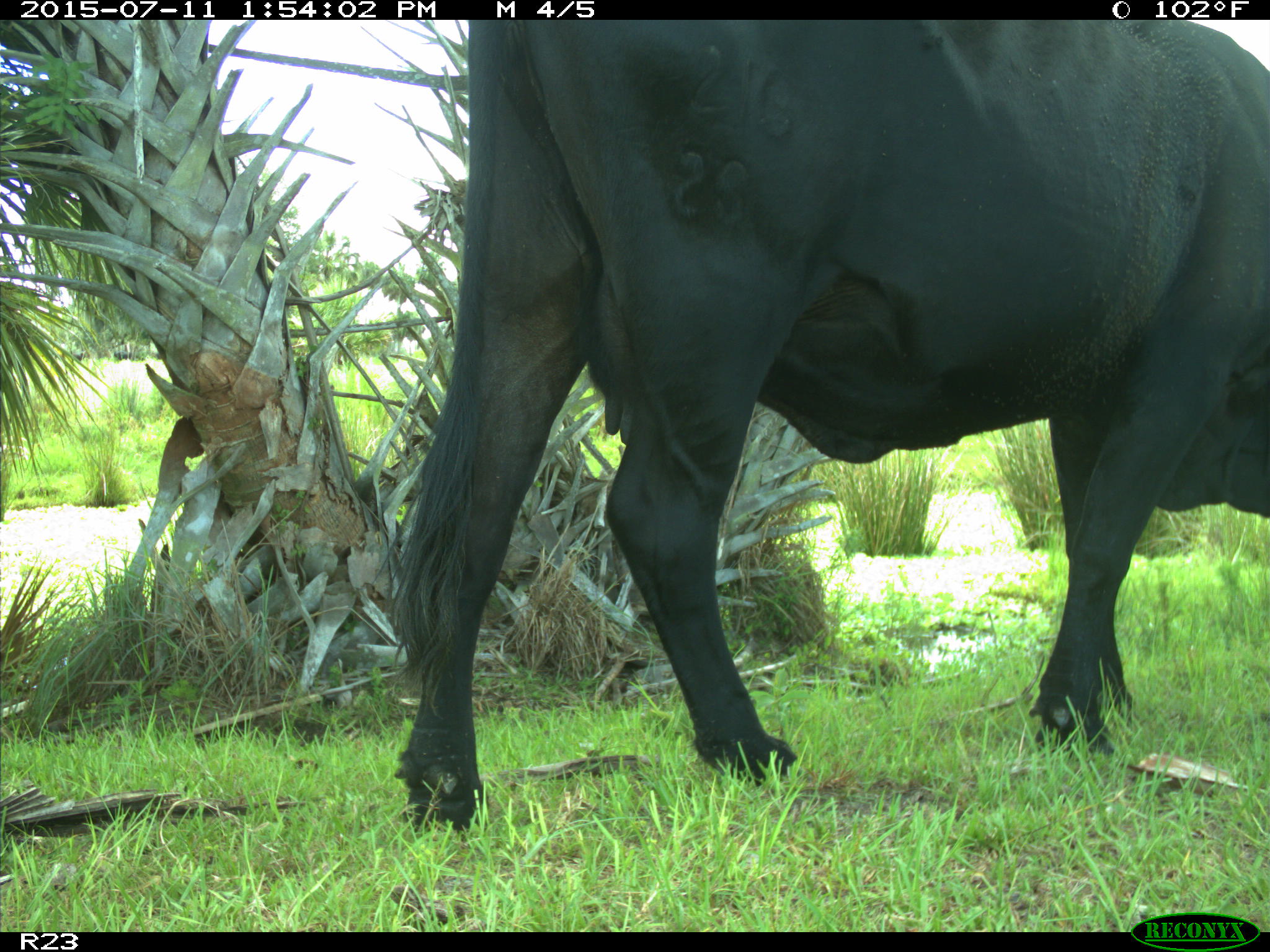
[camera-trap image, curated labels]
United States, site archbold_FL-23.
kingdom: Animalia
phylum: Chordata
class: Mammalia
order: Artiodactyla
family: Bovidae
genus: Bos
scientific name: Bos taurus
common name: domestic cow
Bos taurus (domestic cow).